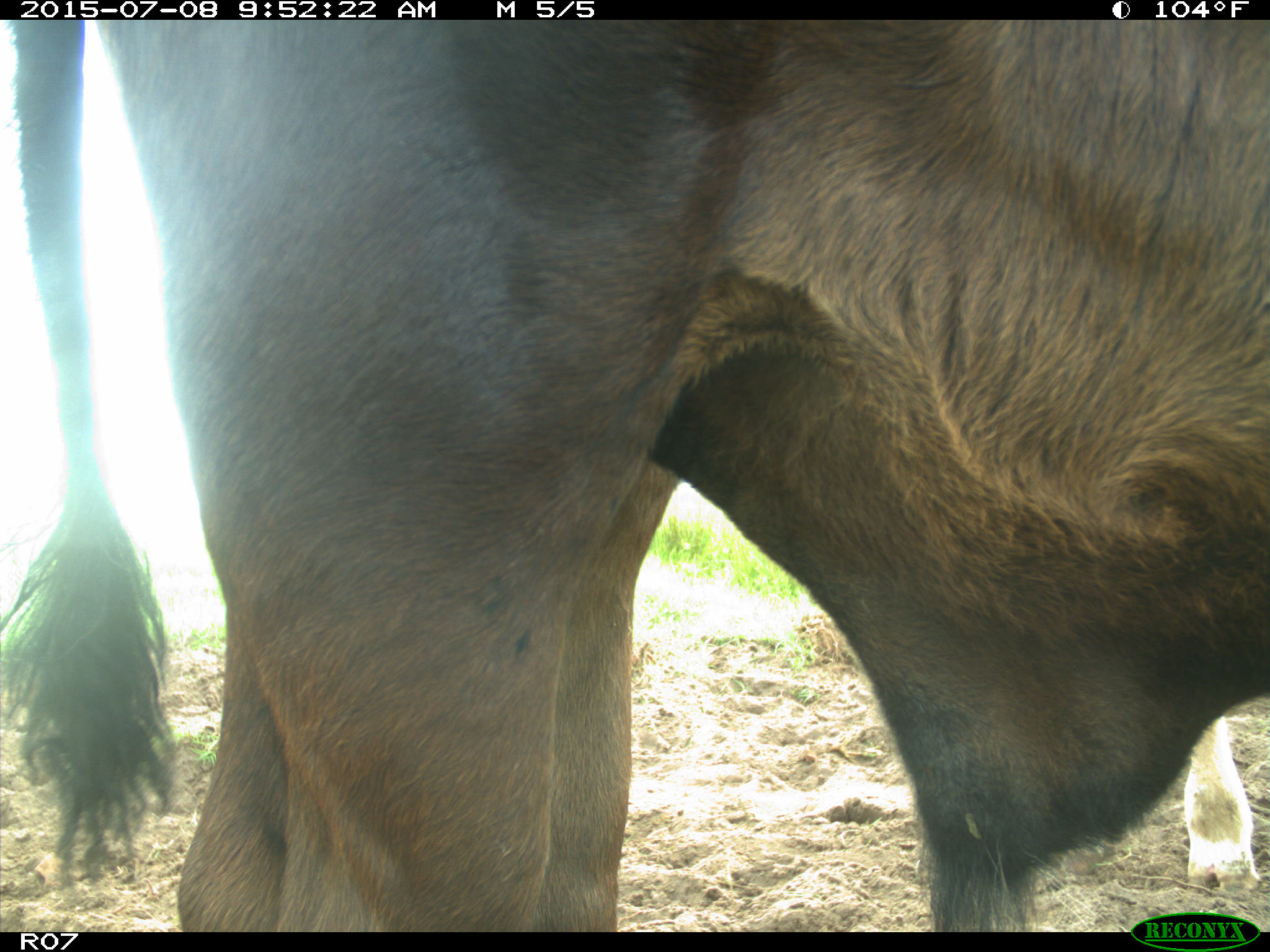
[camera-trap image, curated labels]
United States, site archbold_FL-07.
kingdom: Animalia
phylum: Chordata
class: Mammalia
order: Artiodactyla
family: Bovidae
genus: Bos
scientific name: Bos taurus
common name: domestic cow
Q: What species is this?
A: Bos taurus (domestic cow).